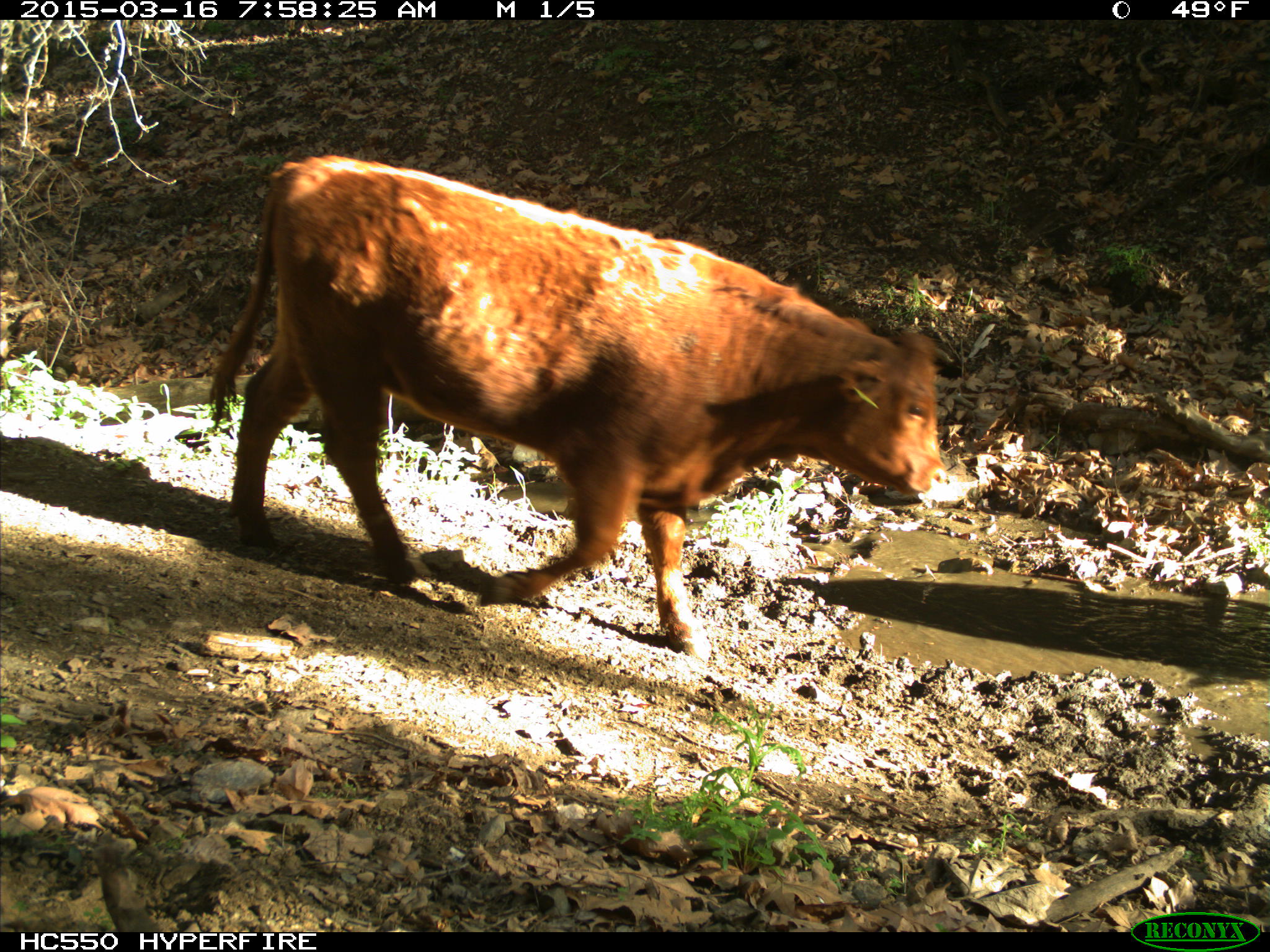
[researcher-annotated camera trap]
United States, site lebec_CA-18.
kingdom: Animalia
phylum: Chordata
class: Mammalia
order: Artiodactyla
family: Bovidae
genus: Bos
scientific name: Bos taurus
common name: domestic cow